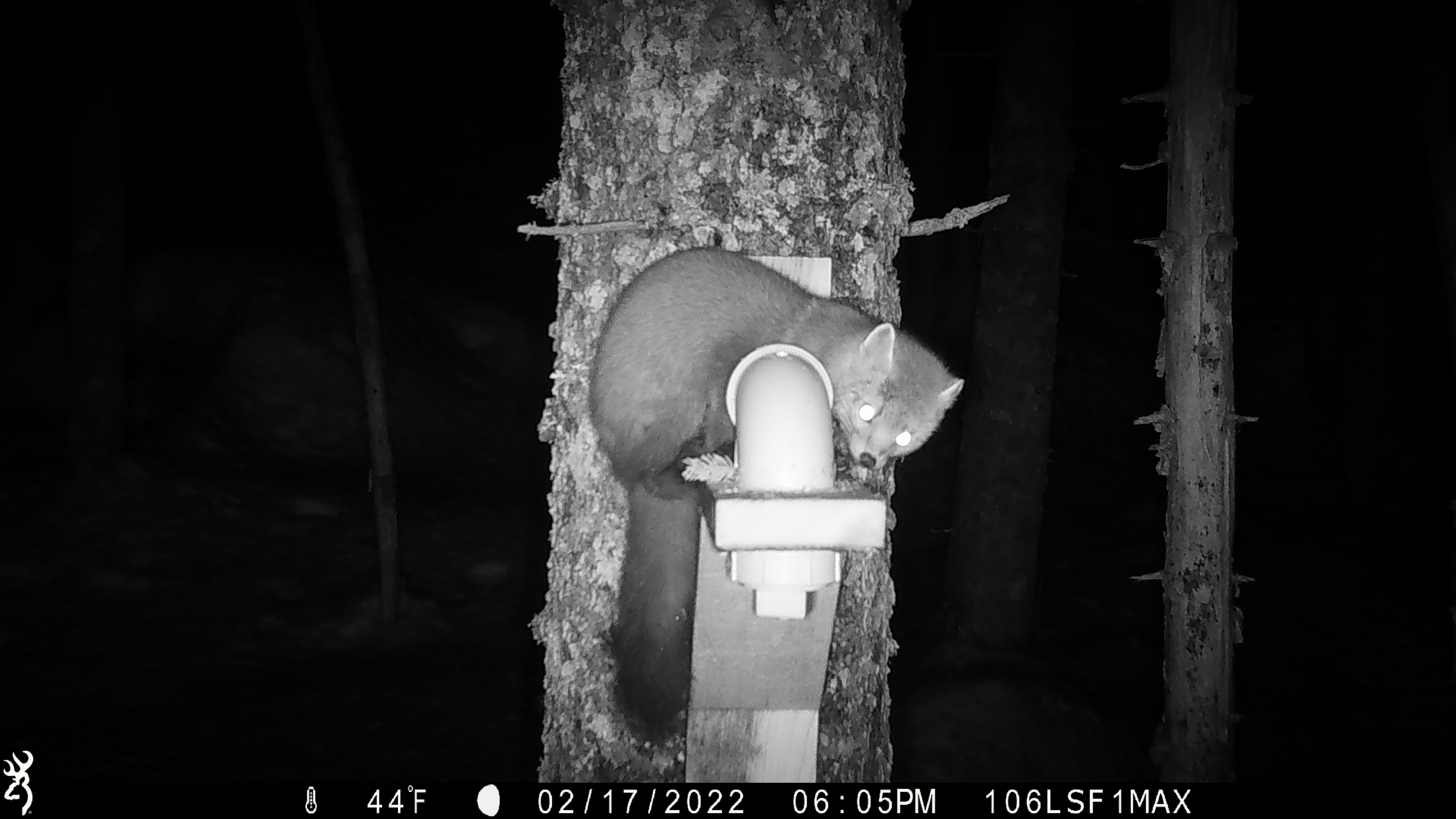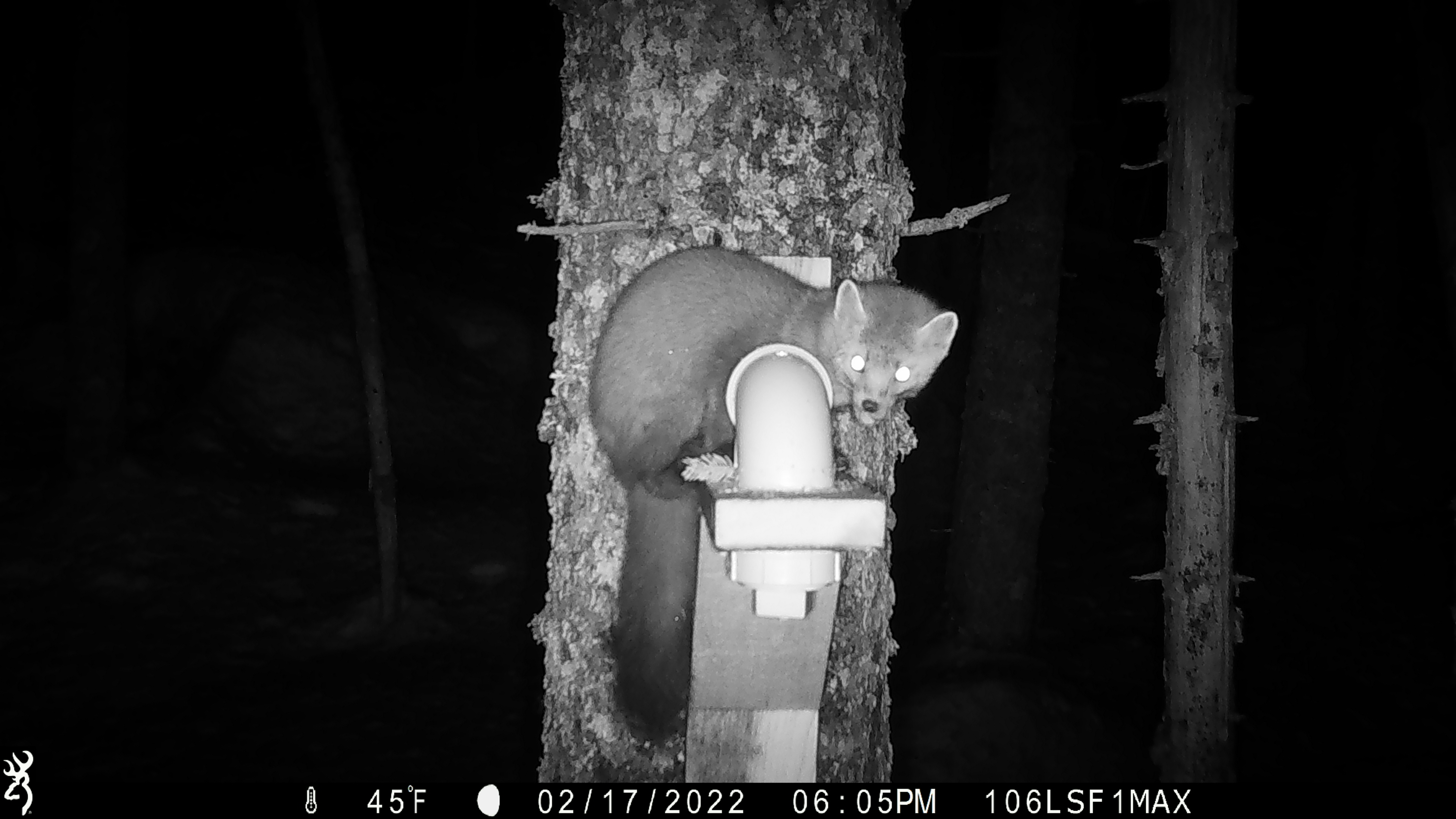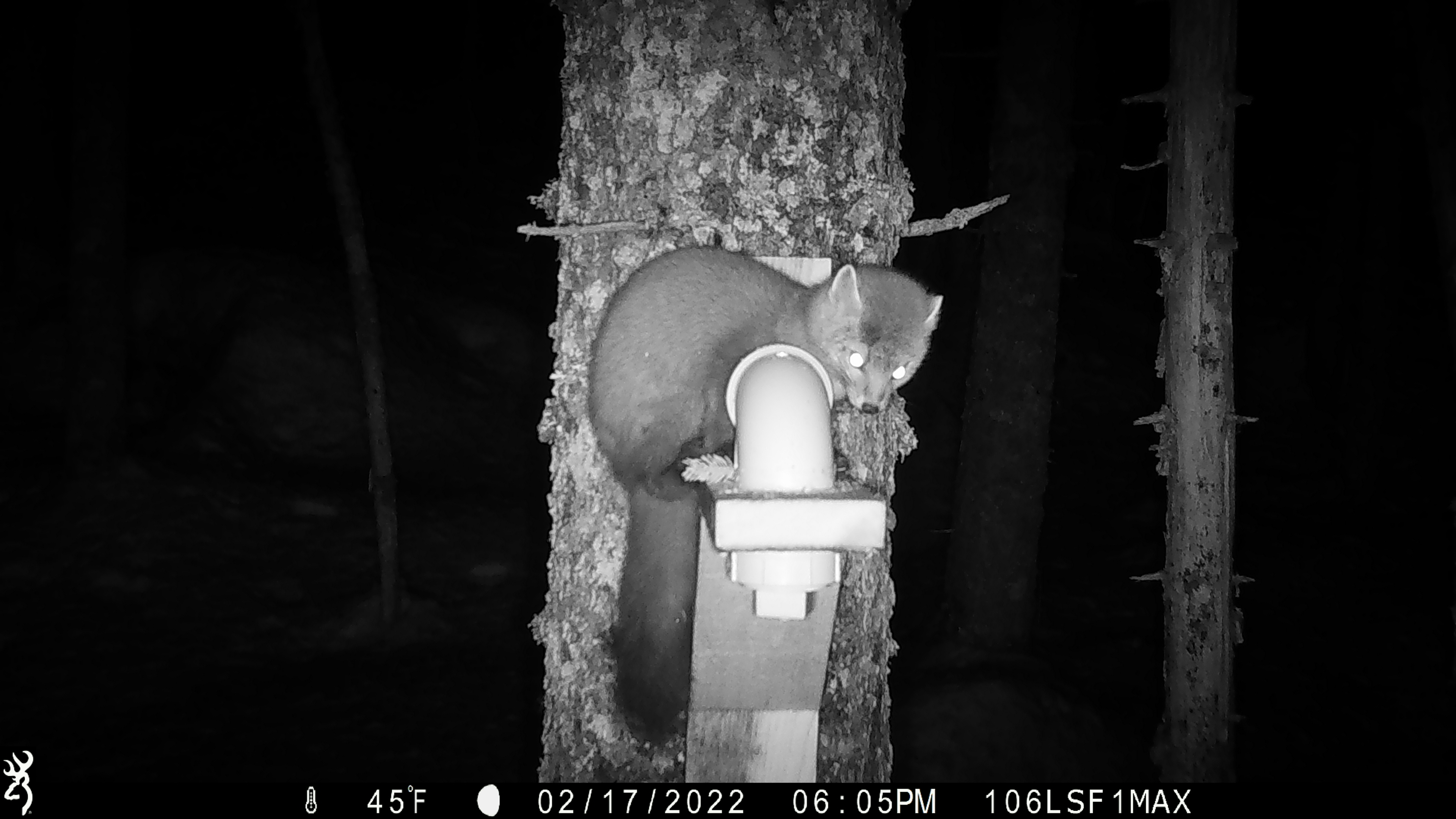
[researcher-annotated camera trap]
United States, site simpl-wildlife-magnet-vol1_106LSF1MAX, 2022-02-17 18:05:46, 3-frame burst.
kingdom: Animalia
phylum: Chordata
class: Mammalia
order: Carnivora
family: Mustelidae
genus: Martes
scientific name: Martes americana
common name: american marten